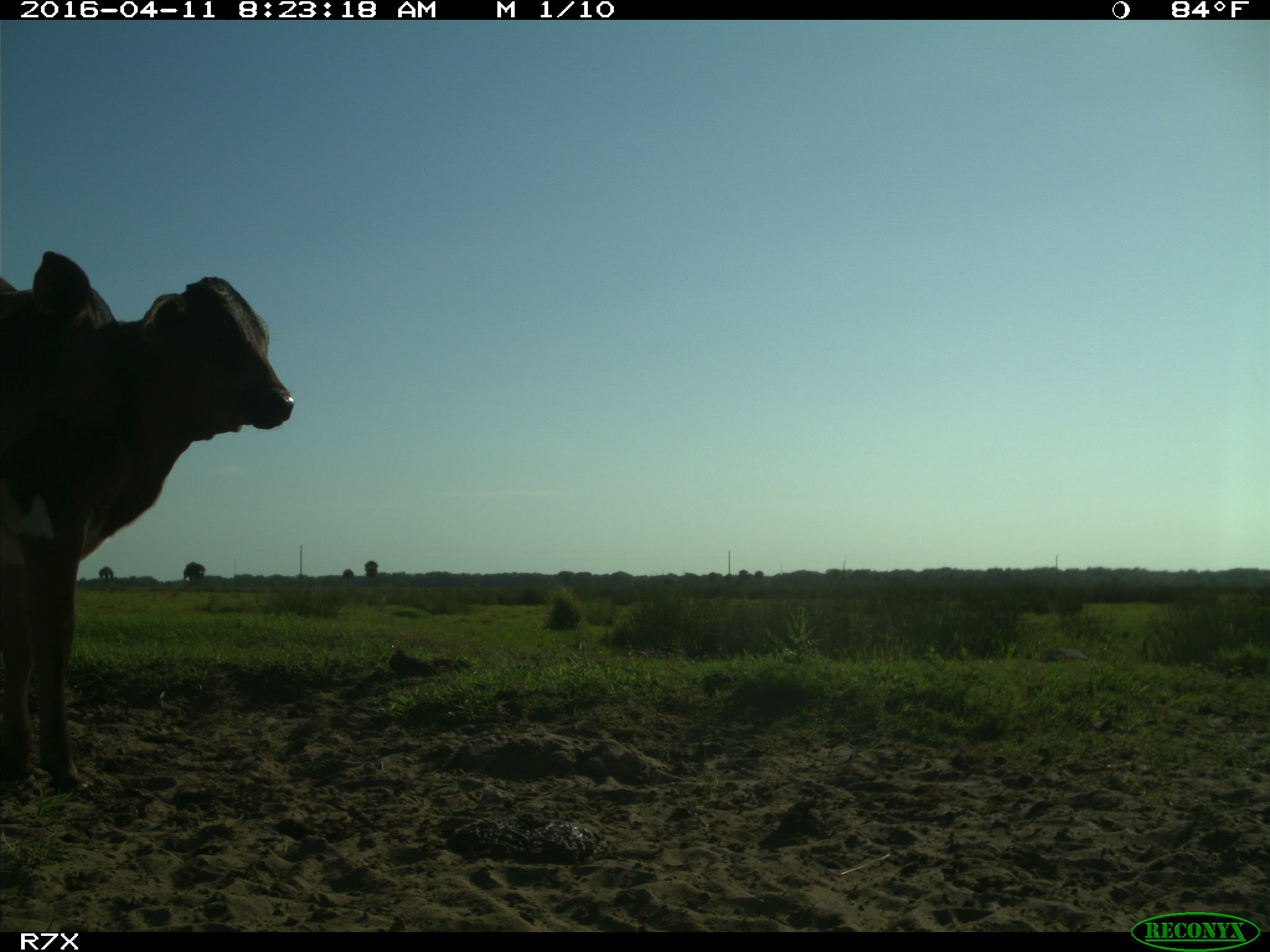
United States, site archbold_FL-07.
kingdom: Animalia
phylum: Chordata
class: Mammalia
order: Artiodactyla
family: Bovidae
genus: Bos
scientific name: Bos taurus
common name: domestic cow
Bos taurus (domestic cow).